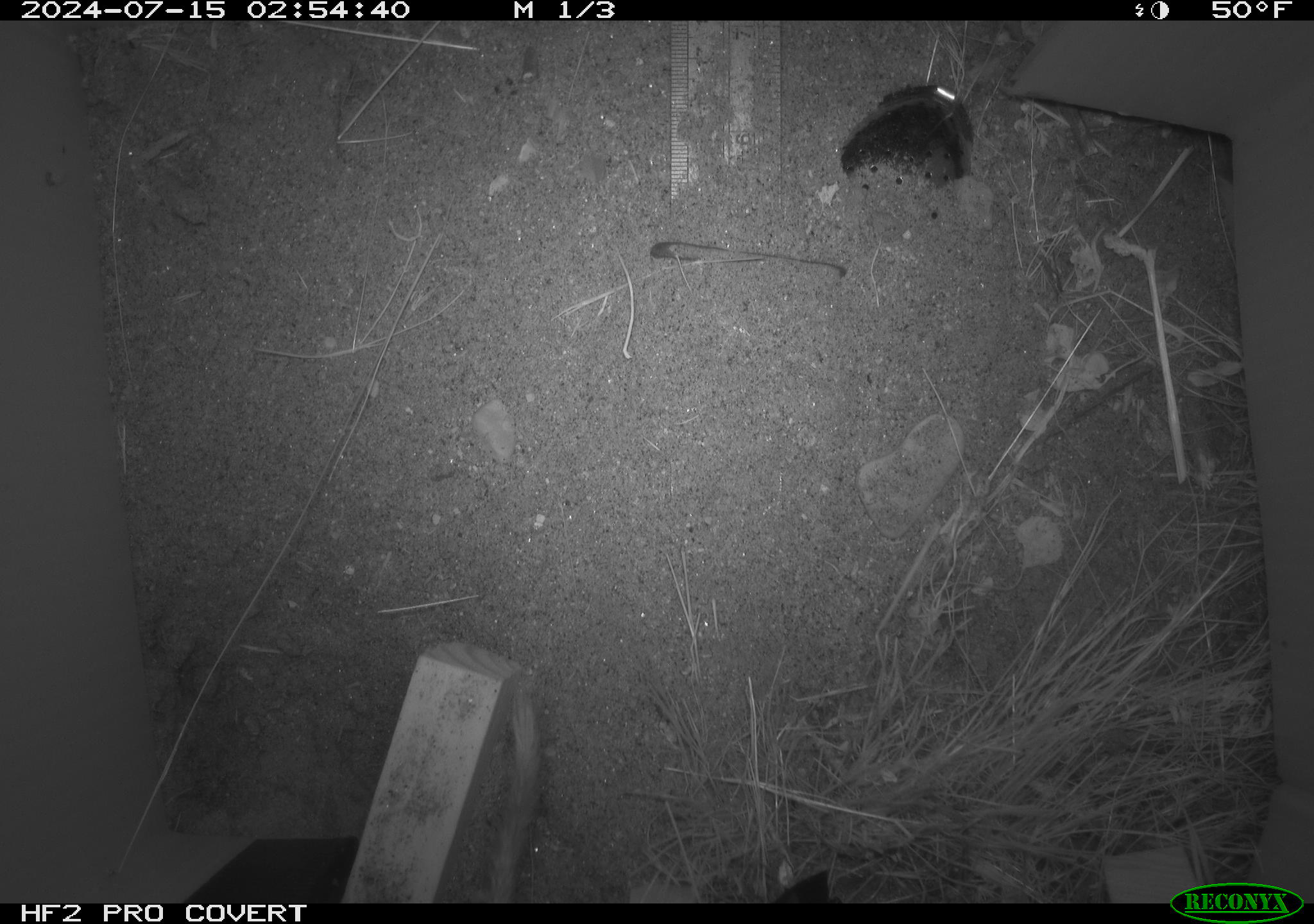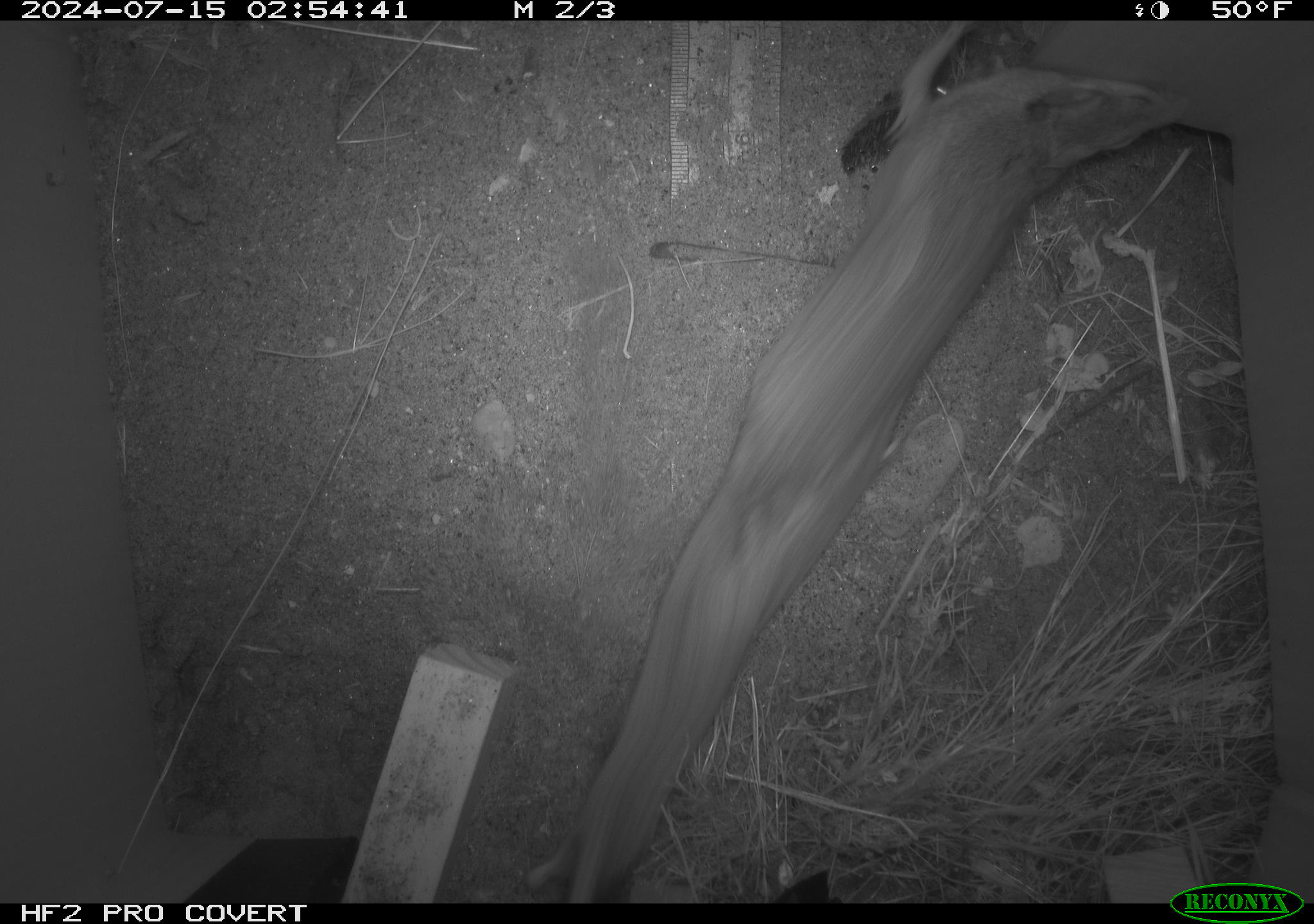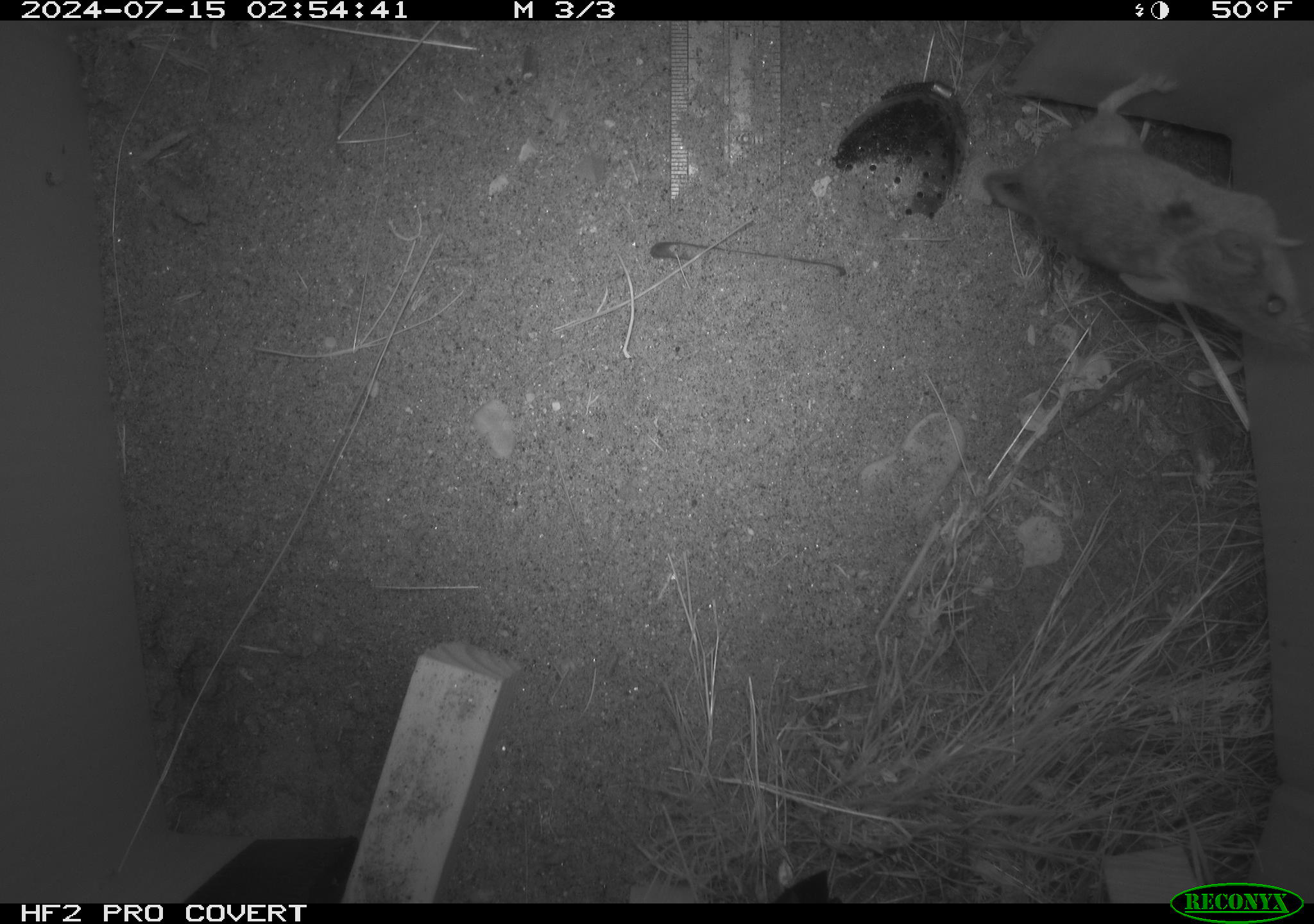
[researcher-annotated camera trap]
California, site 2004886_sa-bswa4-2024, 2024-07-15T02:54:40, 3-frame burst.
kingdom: Animalia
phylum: Chordata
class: Mammalia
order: Rodentia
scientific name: Rodentia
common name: rodent